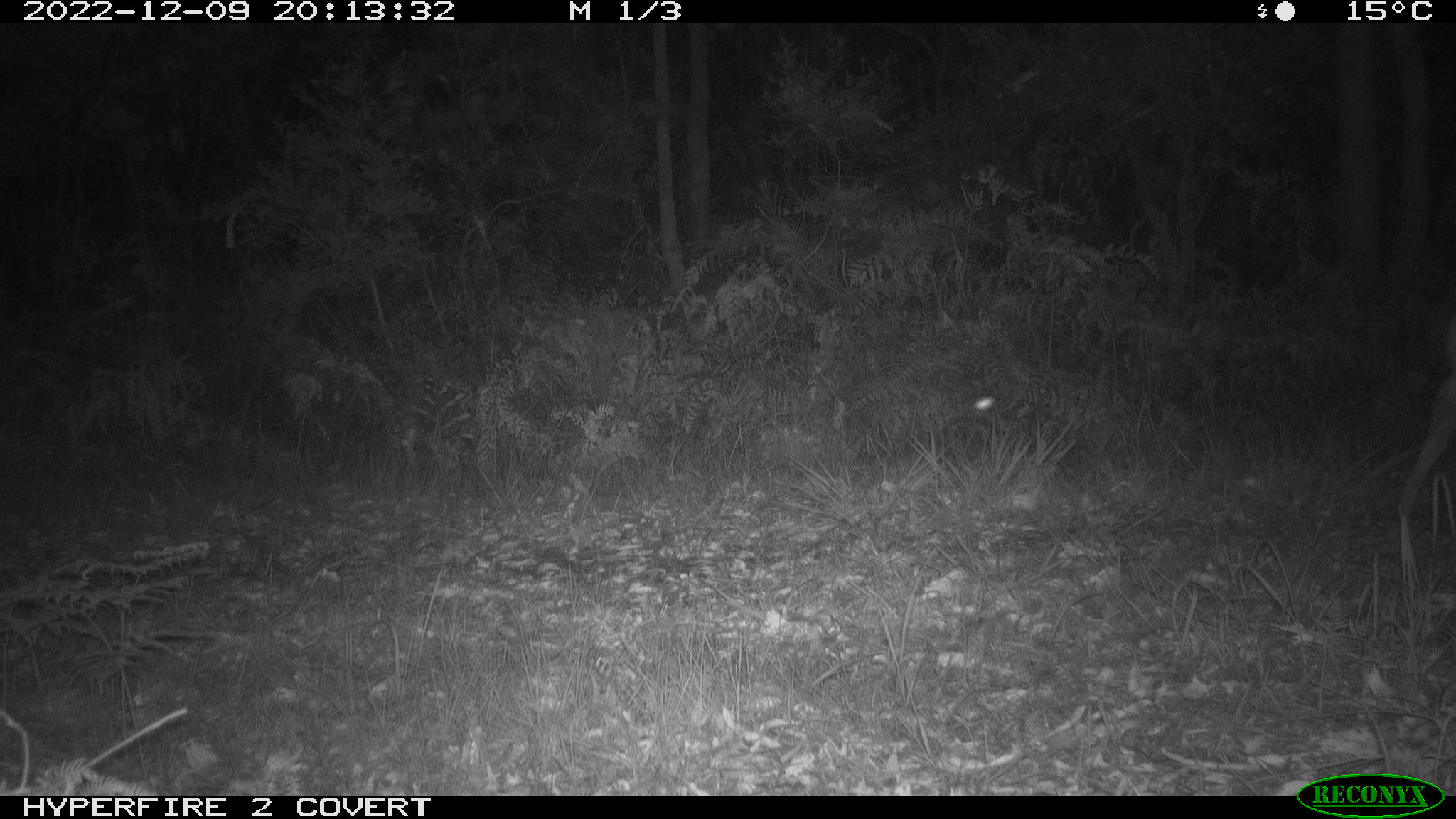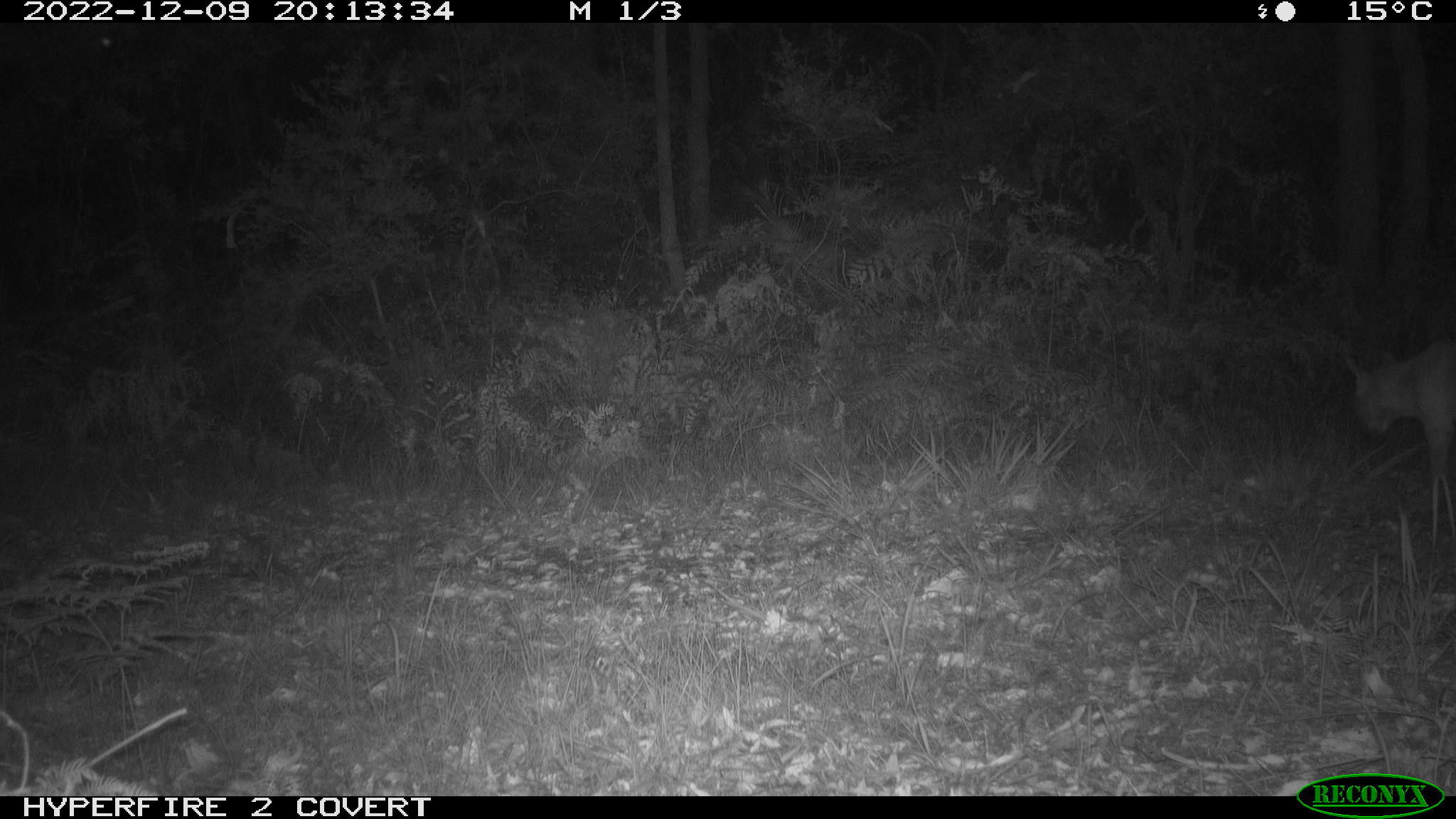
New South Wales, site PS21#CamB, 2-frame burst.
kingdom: Animalia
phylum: Chordata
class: Mammalia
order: Carnivora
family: Canidae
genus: Canis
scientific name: Canis familiaris dingo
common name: dingo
Dingo (Canis familiaris dingo).